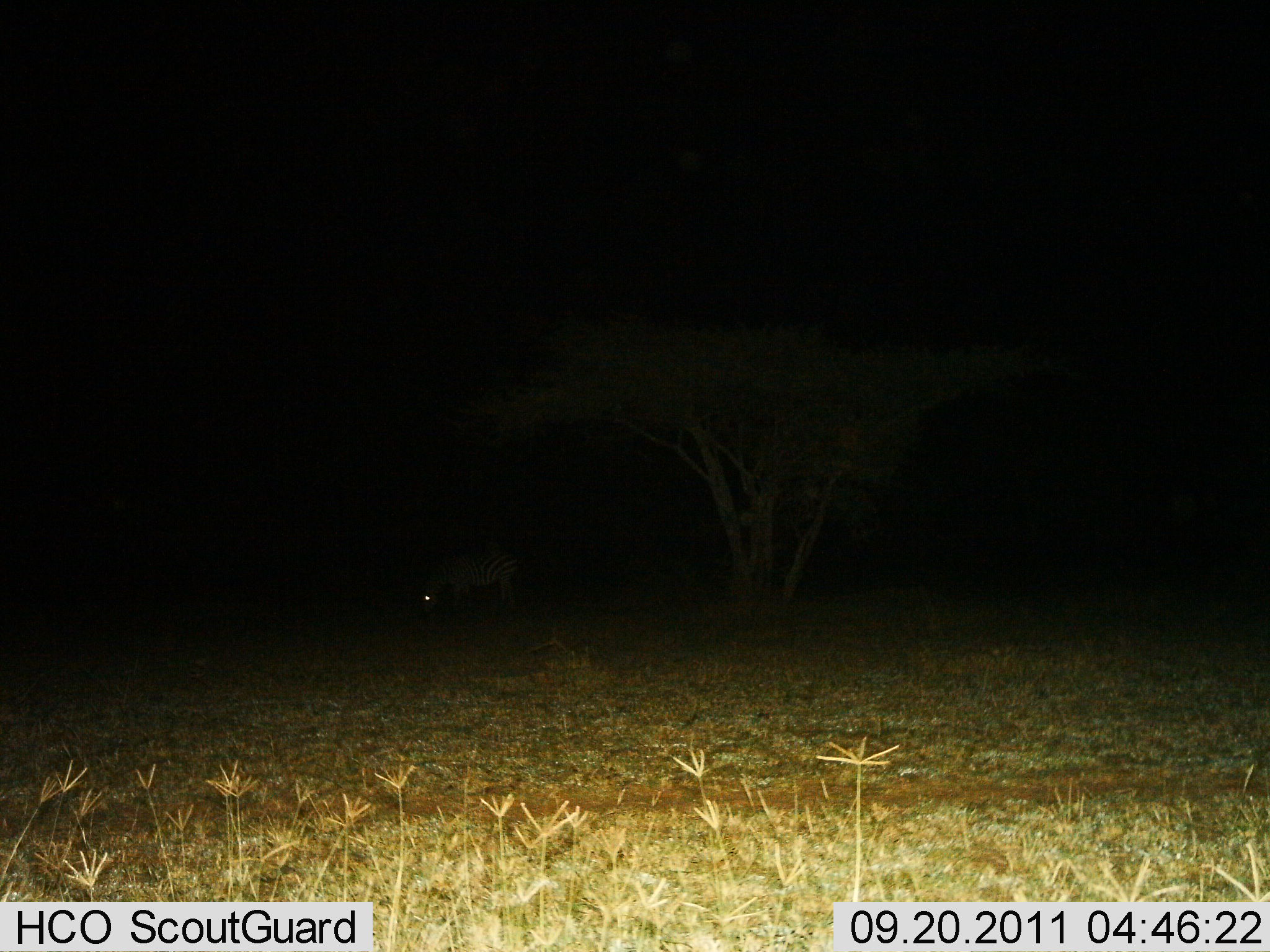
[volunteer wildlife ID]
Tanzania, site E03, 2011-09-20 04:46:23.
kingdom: Animalia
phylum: Chordata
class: Mammalia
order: Perissodactyla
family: Equidae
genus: Equus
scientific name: Equus quagga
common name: plains zebra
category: zebra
Zebra (plains zebra) (Equus quagga), count 1. Behavior (volunteer vote fractions): standing 27%, resting 0%, moving 0%, interacting 0%. Young present (vote fraction): 0%. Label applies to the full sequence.